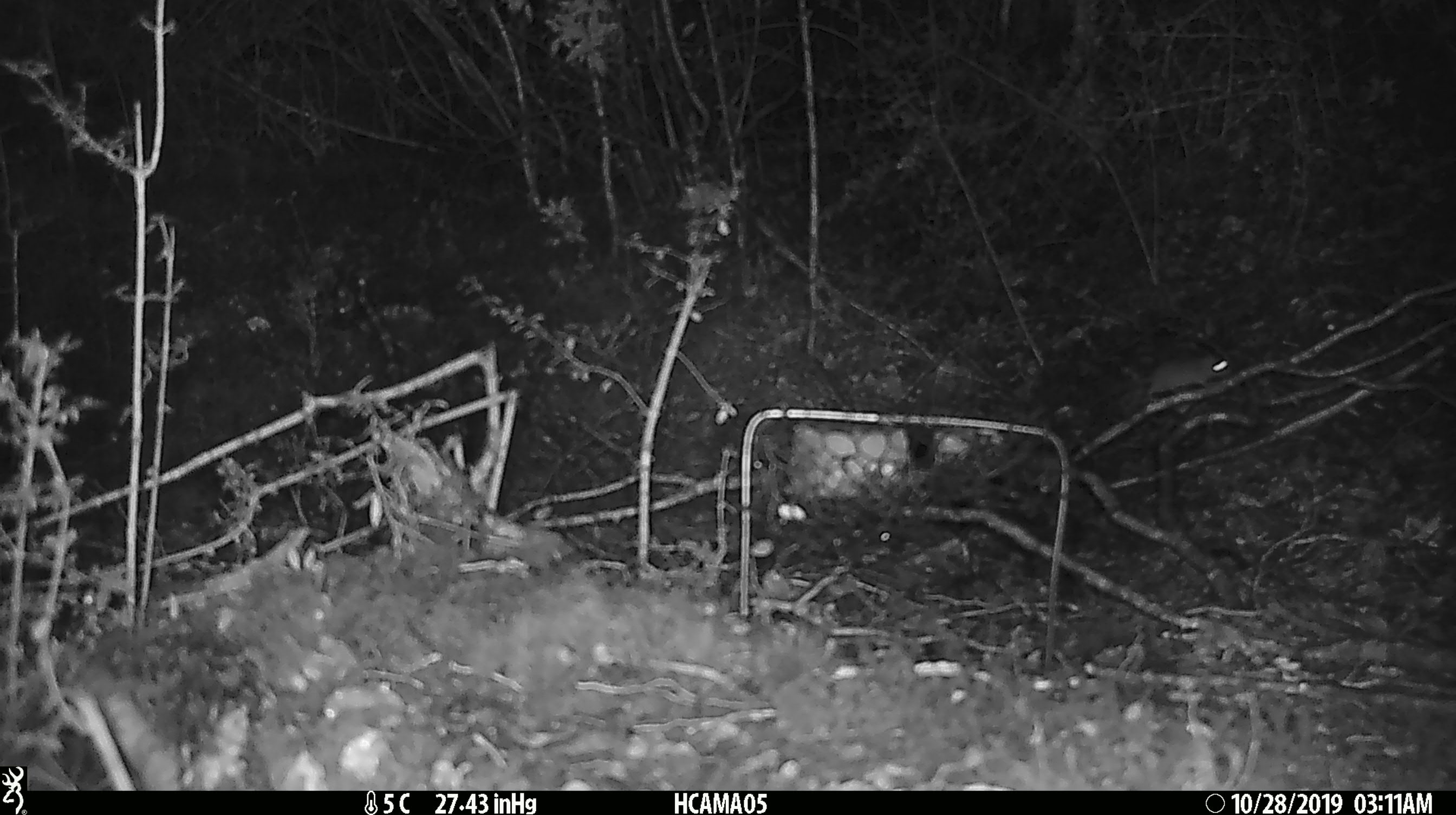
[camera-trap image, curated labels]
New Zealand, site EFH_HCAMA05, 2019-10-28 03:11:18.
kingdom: Animalia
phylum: Chordata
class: Mammalia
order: Rodentia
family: Muridae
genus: Mus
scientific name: Mus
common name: mouse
Mouse (Mus).